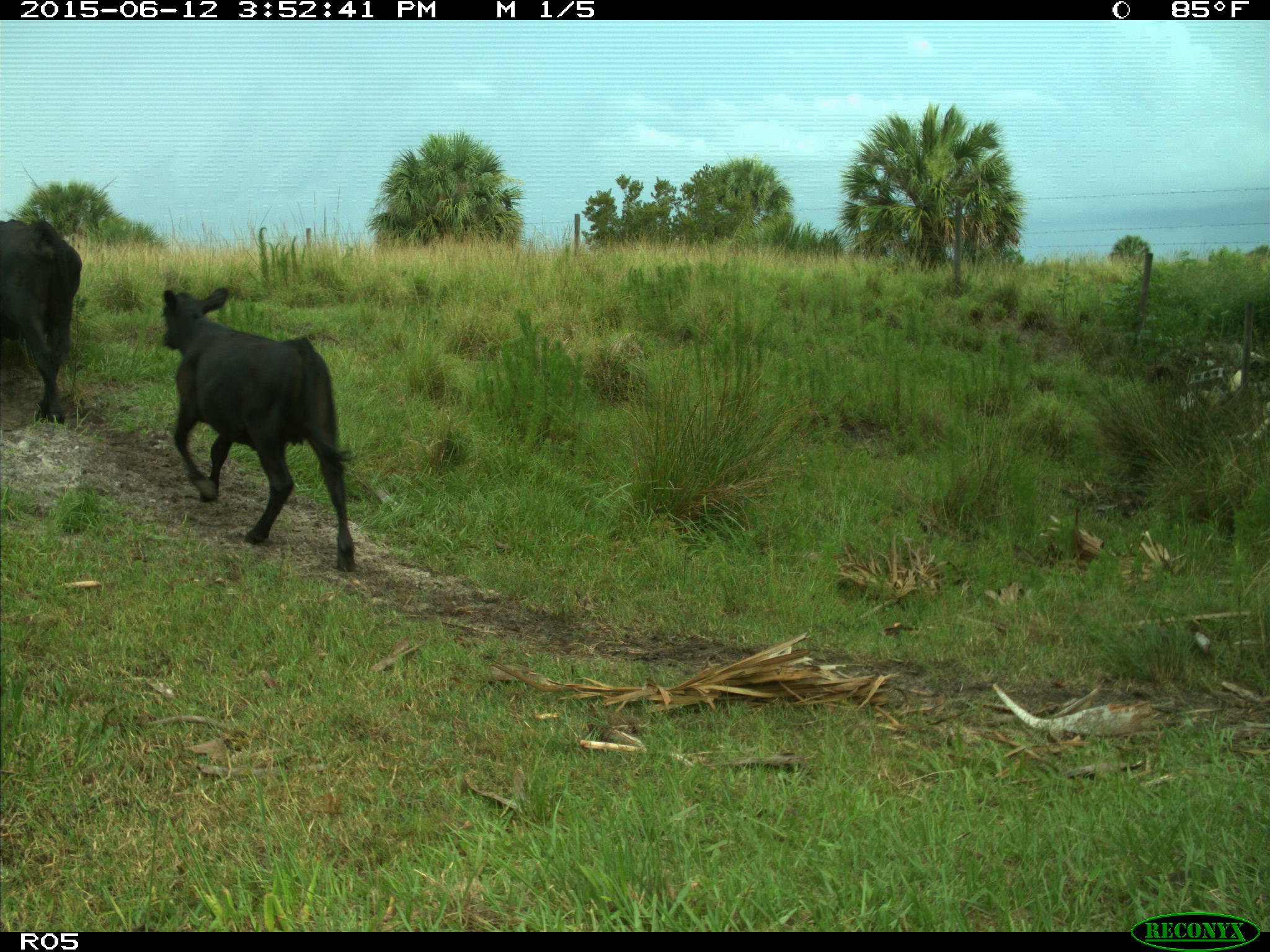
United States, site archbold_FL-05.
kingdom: Animalia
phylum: Chordata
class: Mammalia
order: Artiodactyla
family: Bovidae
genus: Bos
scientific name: Bos taurus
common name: domestic cow